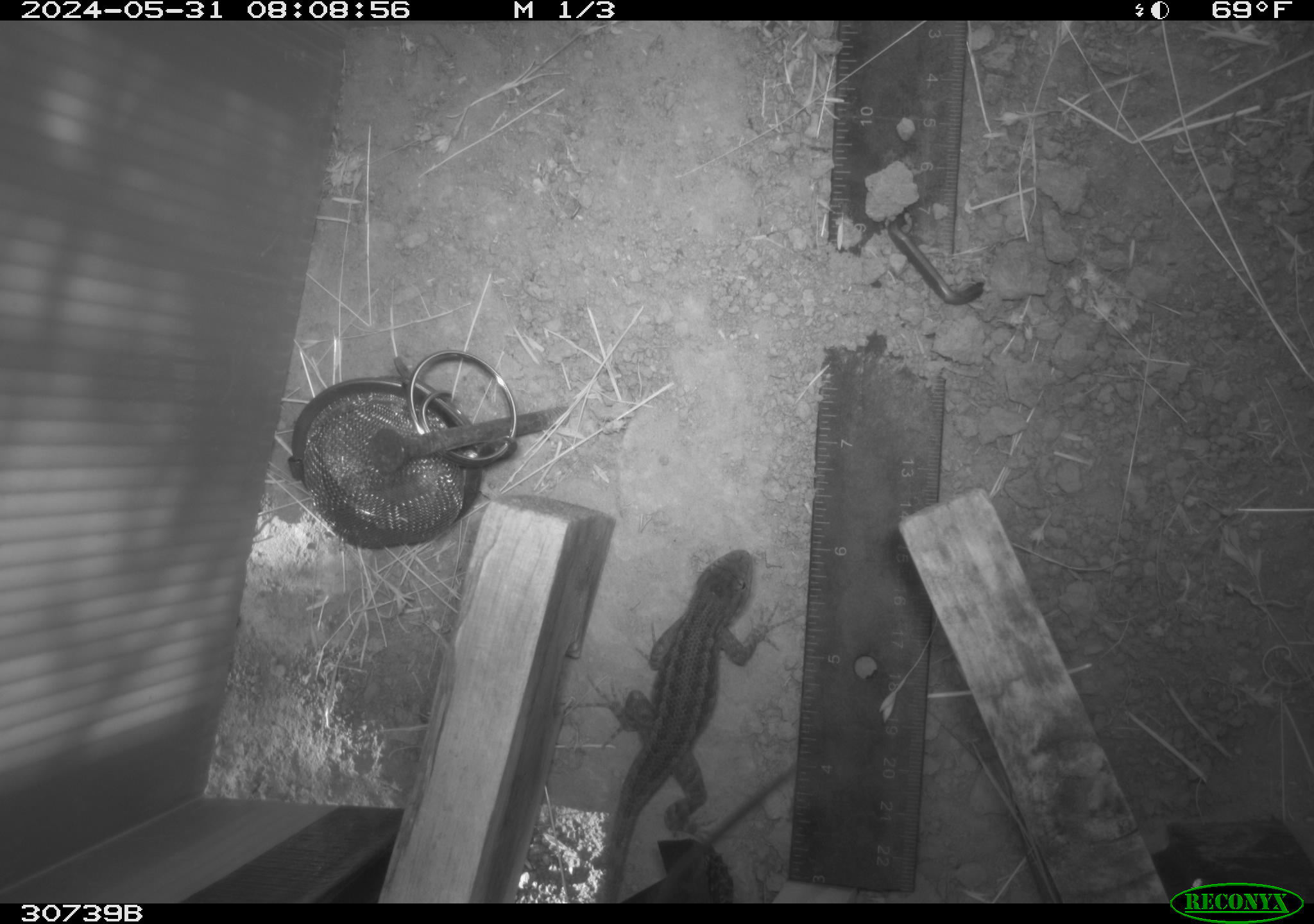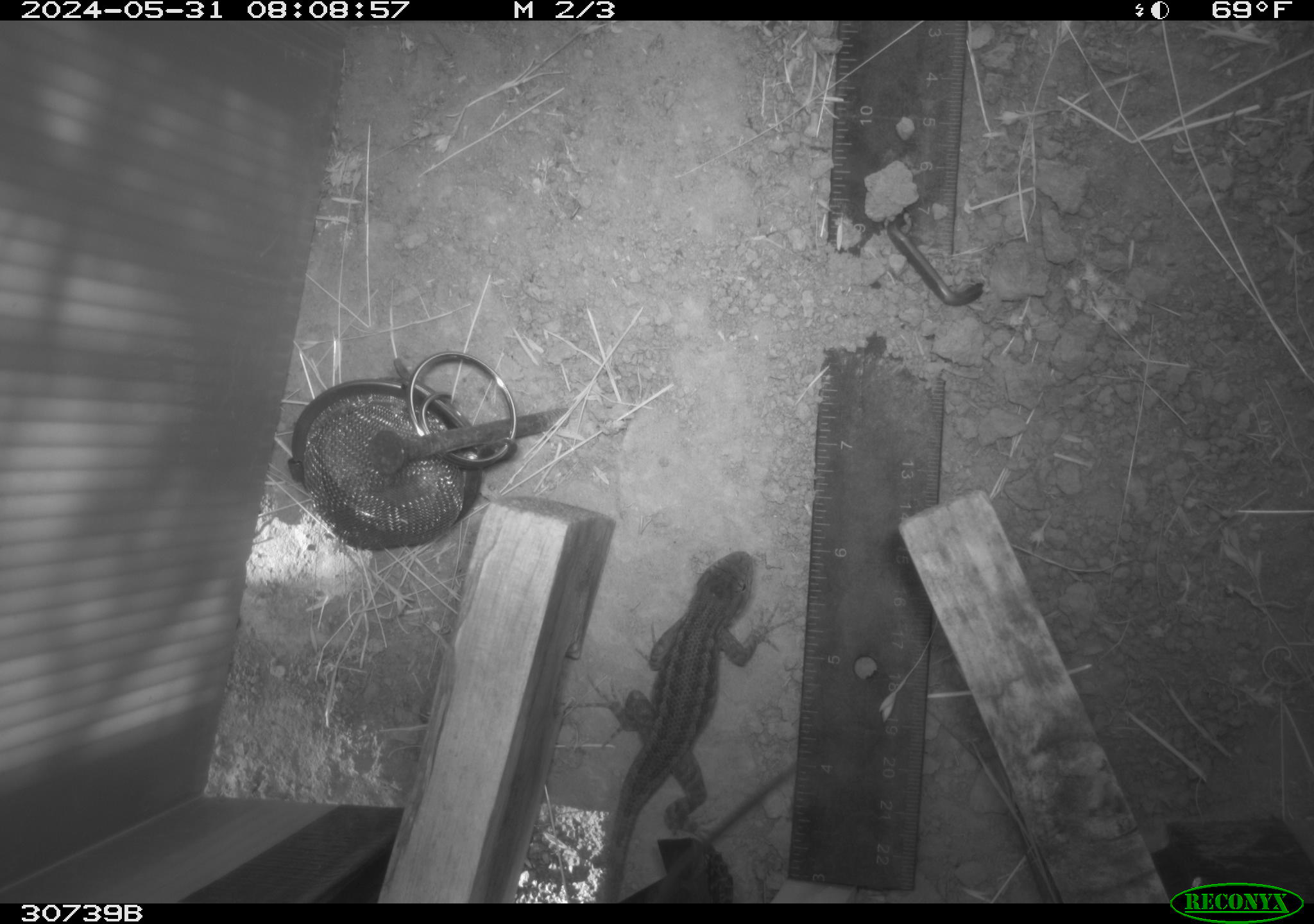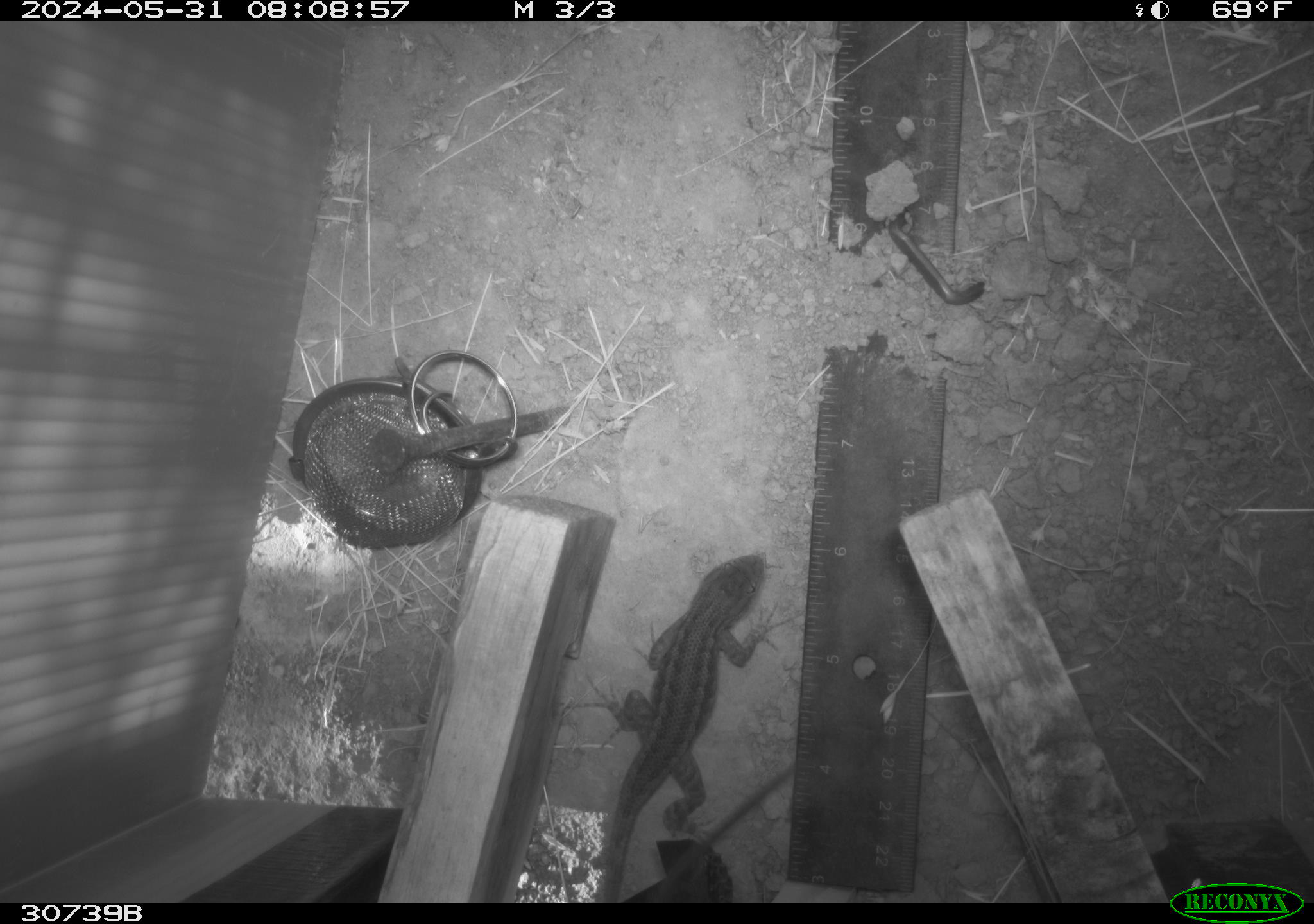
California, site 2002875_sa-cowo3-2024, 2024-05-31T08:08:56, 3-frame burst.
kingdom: Animalia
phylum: Chordata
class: Reptilia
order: Squamata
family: Phrynosomatidae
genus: Sceloporus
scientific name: Sceloporus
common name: spiny lizards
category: sceloporus species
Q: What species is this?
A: Sceloporus species (spiny lizards) (Sceloporus).